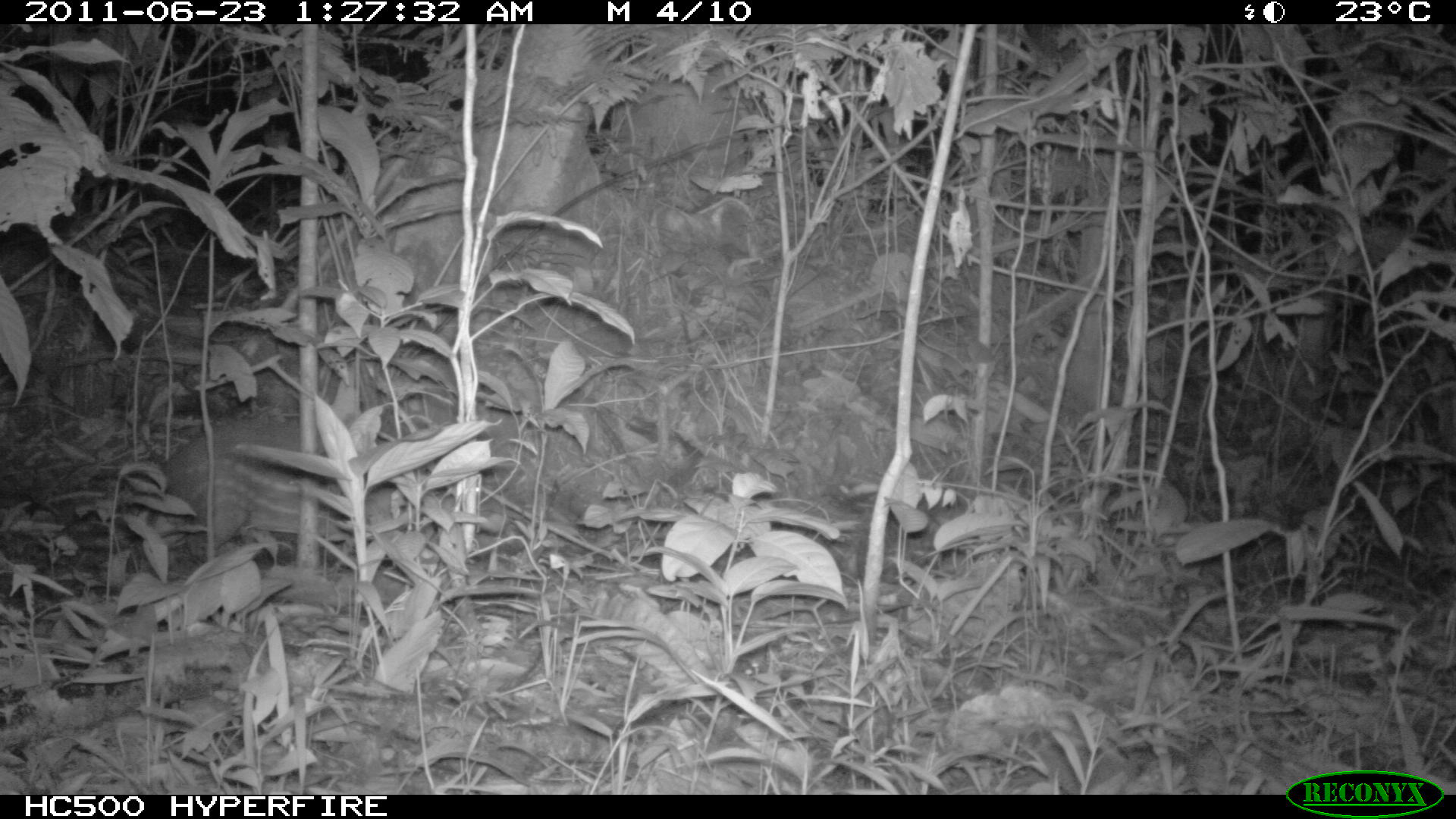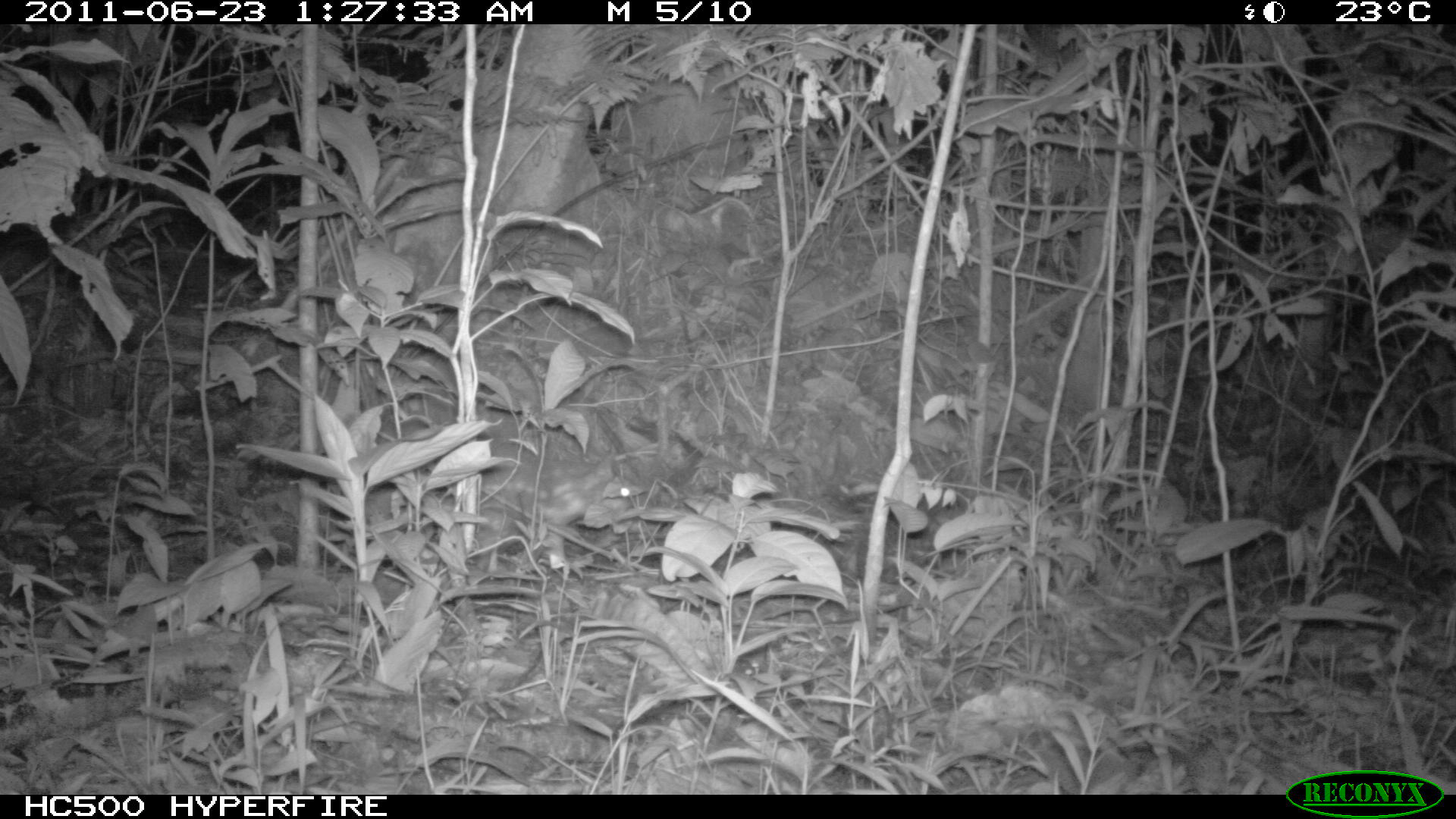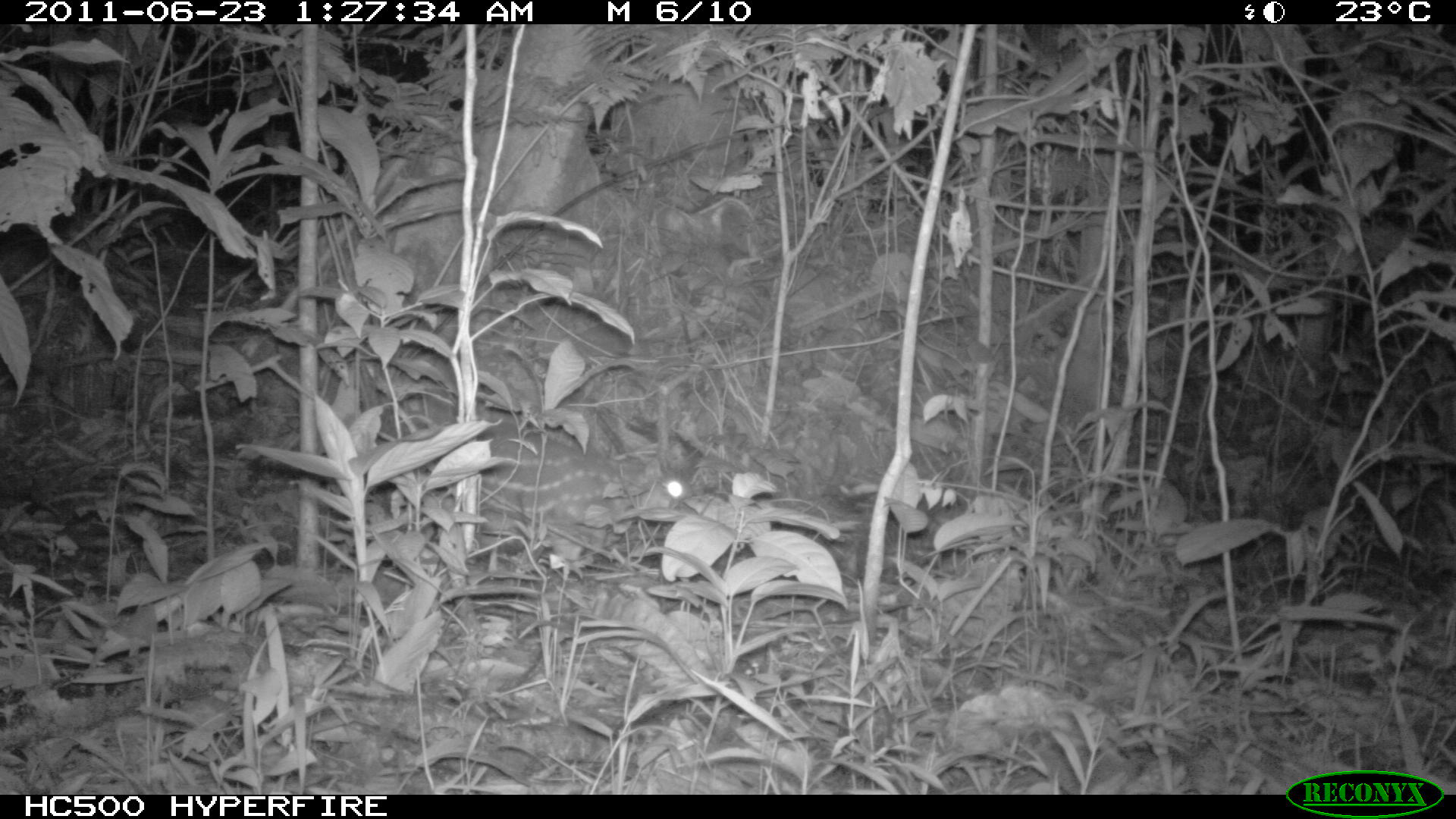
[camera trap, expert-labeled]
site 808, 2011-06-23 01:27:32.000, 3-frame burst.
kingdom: Animalia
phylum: Chordata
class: Mammalia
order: Rodentia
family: Cuniculidae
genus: Cuniculus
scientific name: Cuniculus paca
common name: spotted paca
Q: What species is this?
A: Cuniculus paca (spotted paca).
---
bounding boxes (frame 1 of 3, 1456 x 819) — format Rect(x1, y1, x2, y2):
cuniculus paca: Rect(164, 416, 391, 547)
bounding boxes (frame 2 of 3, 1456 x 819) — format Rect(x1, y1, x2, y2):
cuniculus paca: Rect(363, 449, 634, 574)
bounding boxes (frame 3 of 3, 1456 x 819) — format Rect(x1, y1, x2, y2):
cuniculus paca: Rect(419, 418, 701, 571)